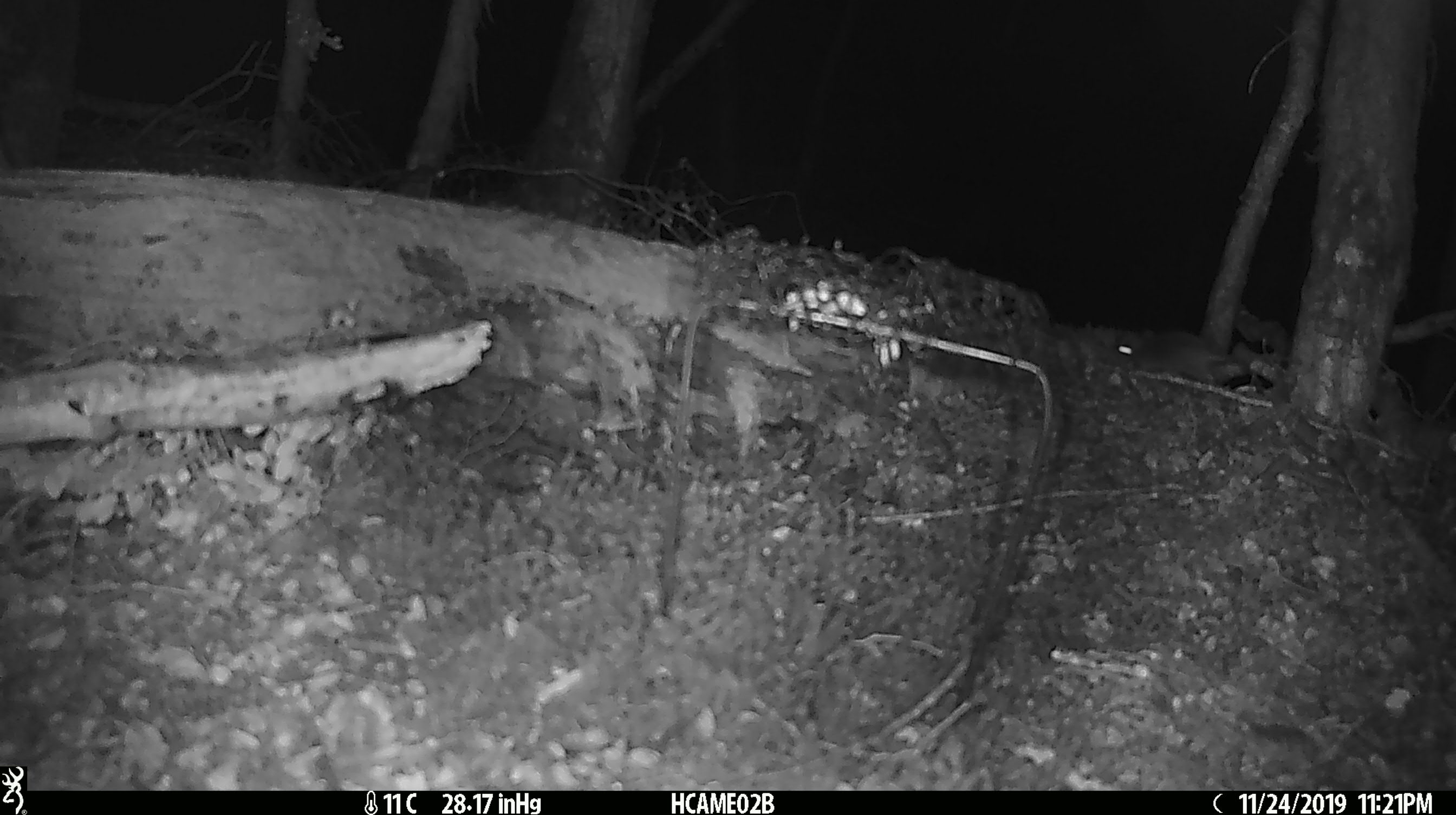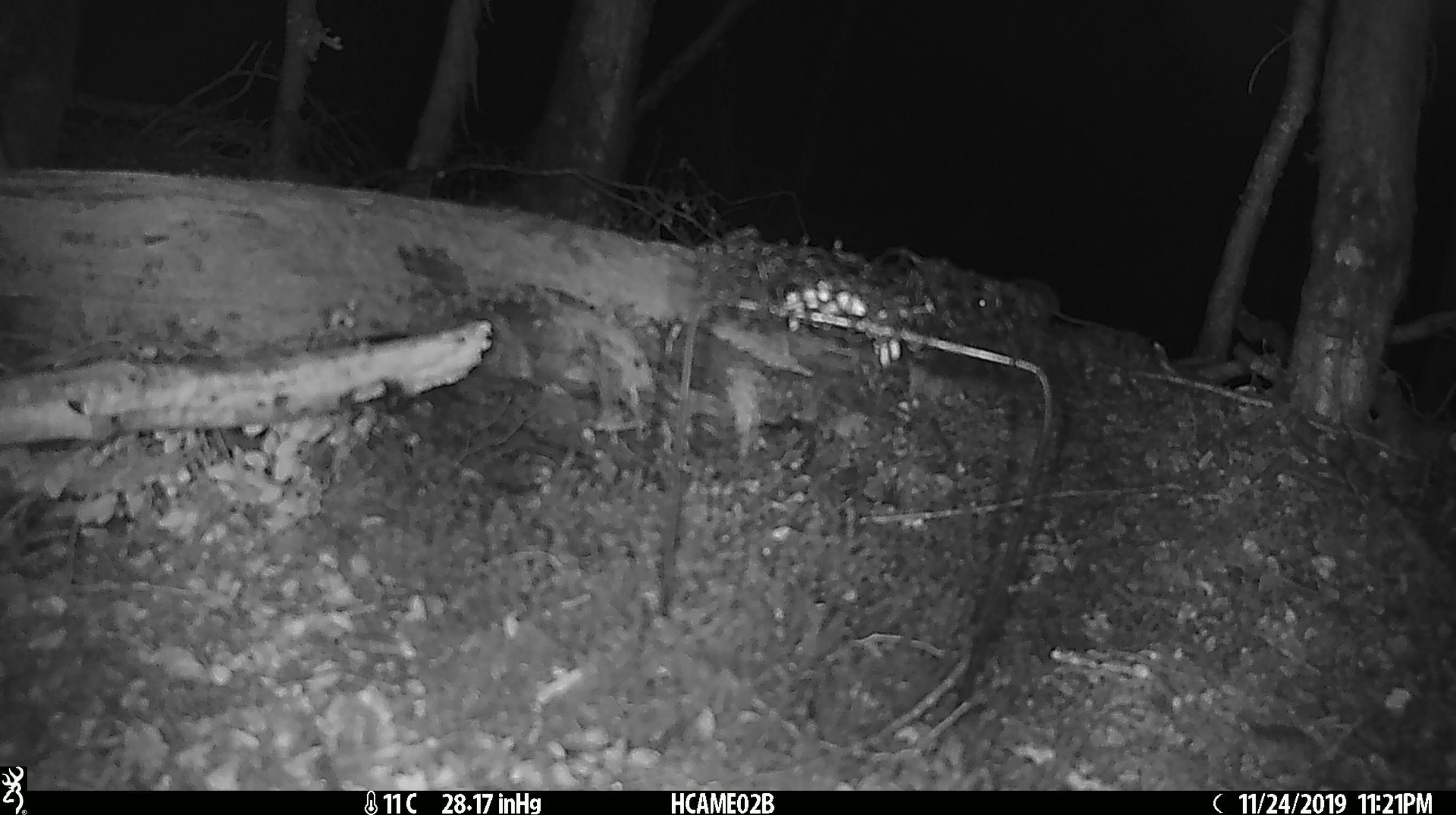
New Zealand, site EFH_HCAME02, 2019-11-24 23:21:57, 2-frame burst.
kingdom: Animalia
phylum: Chordata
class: Mammalia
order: Rodentia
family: Muridae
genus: Mus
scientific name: Mus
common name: mouse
Mouse (Mus).